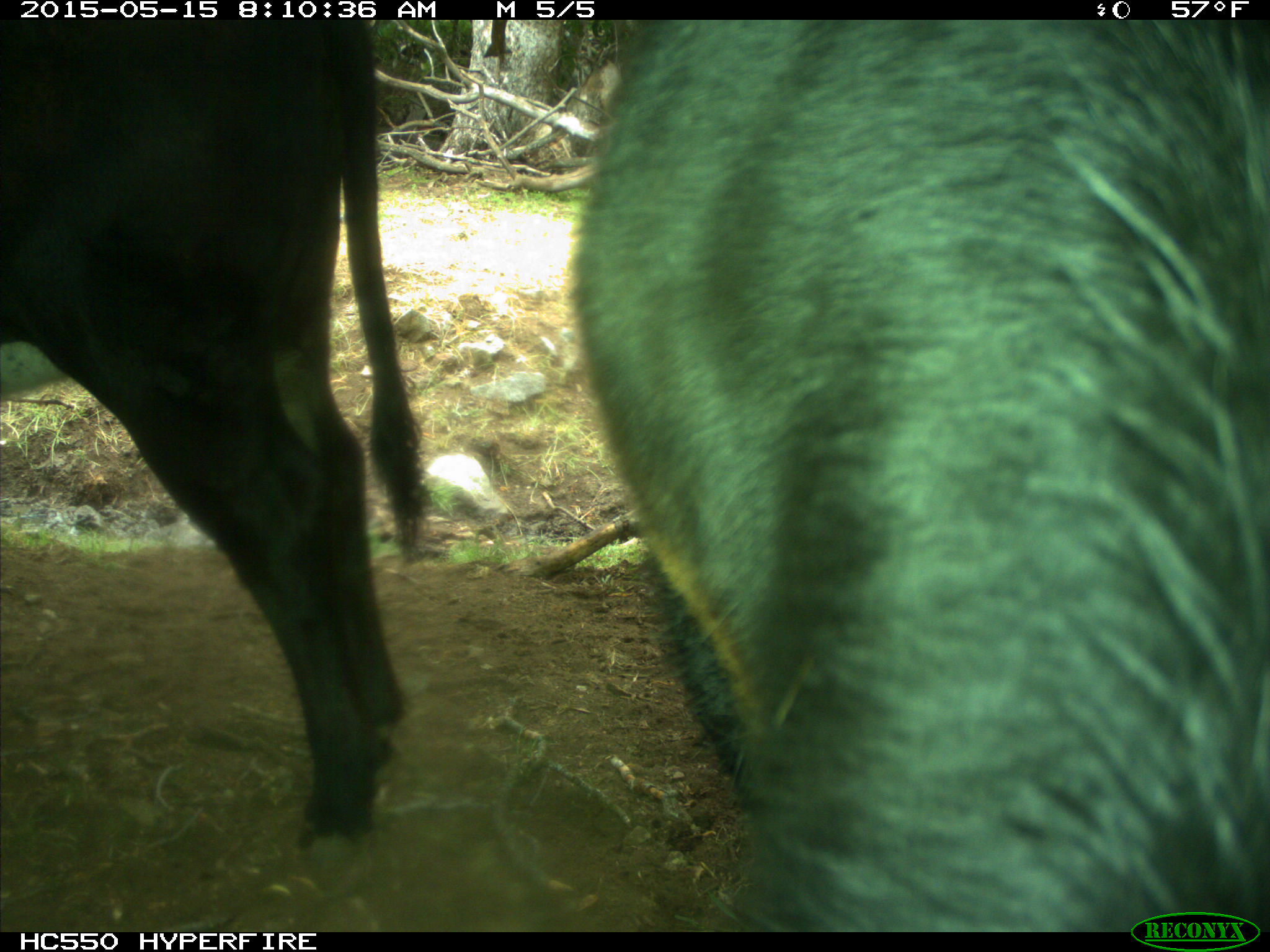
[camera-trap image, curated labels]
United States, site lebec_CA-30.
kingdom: Animalia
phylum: Chordata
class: Mammalia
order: Artiodactyla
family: Bovidae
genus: Bos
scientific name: Bos taurus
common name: domestic cow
Bos taurus (domestic cow).